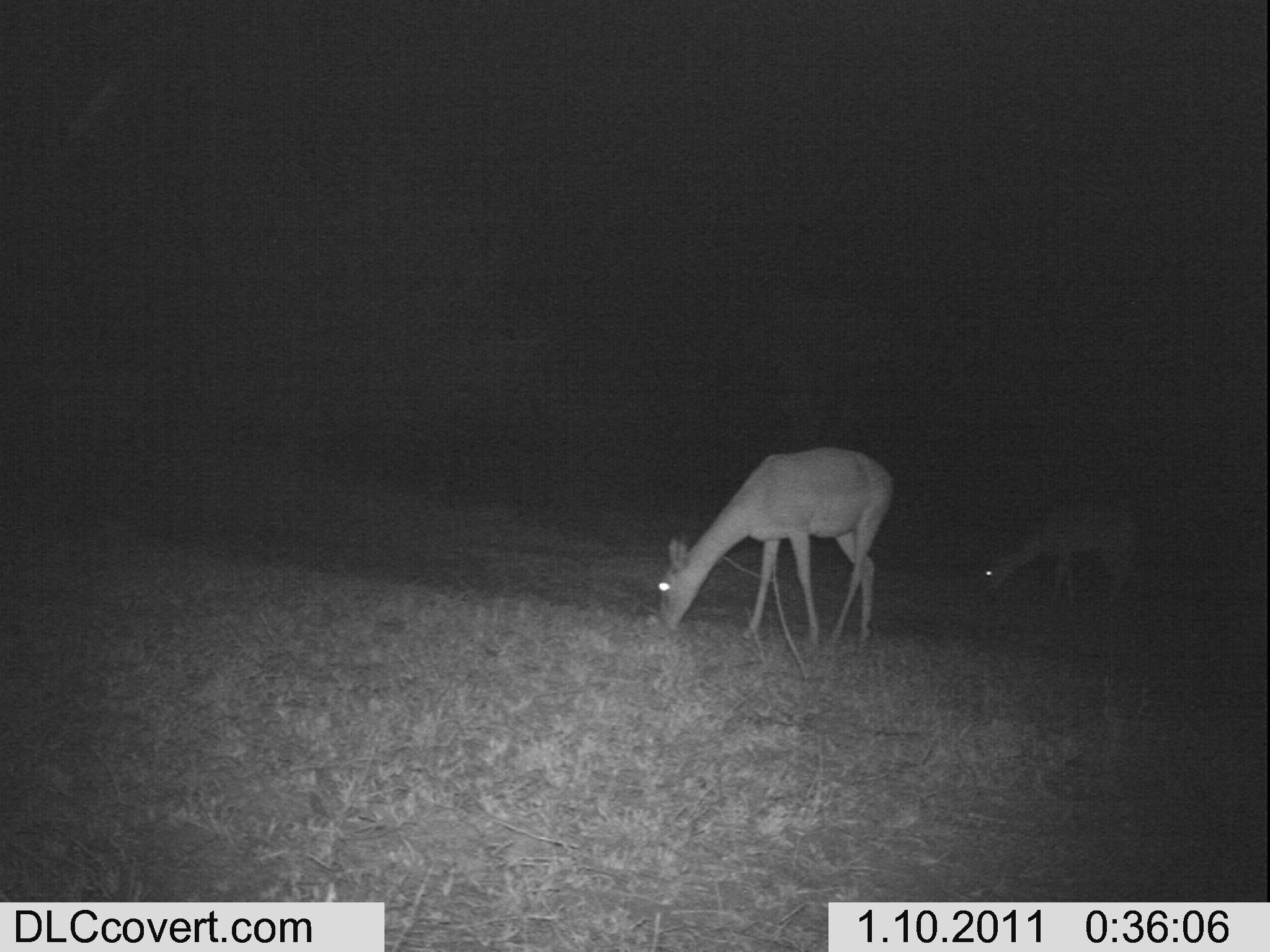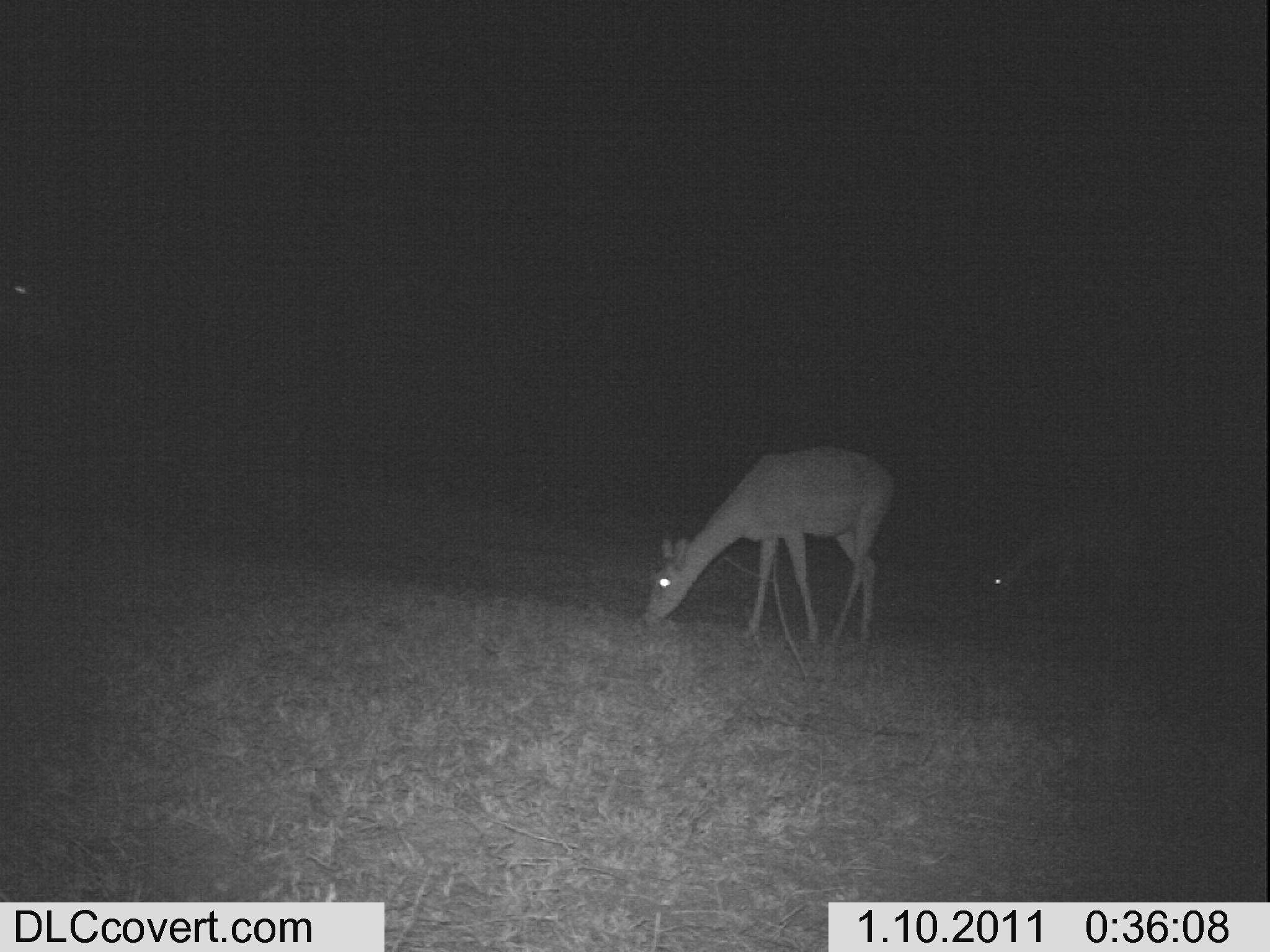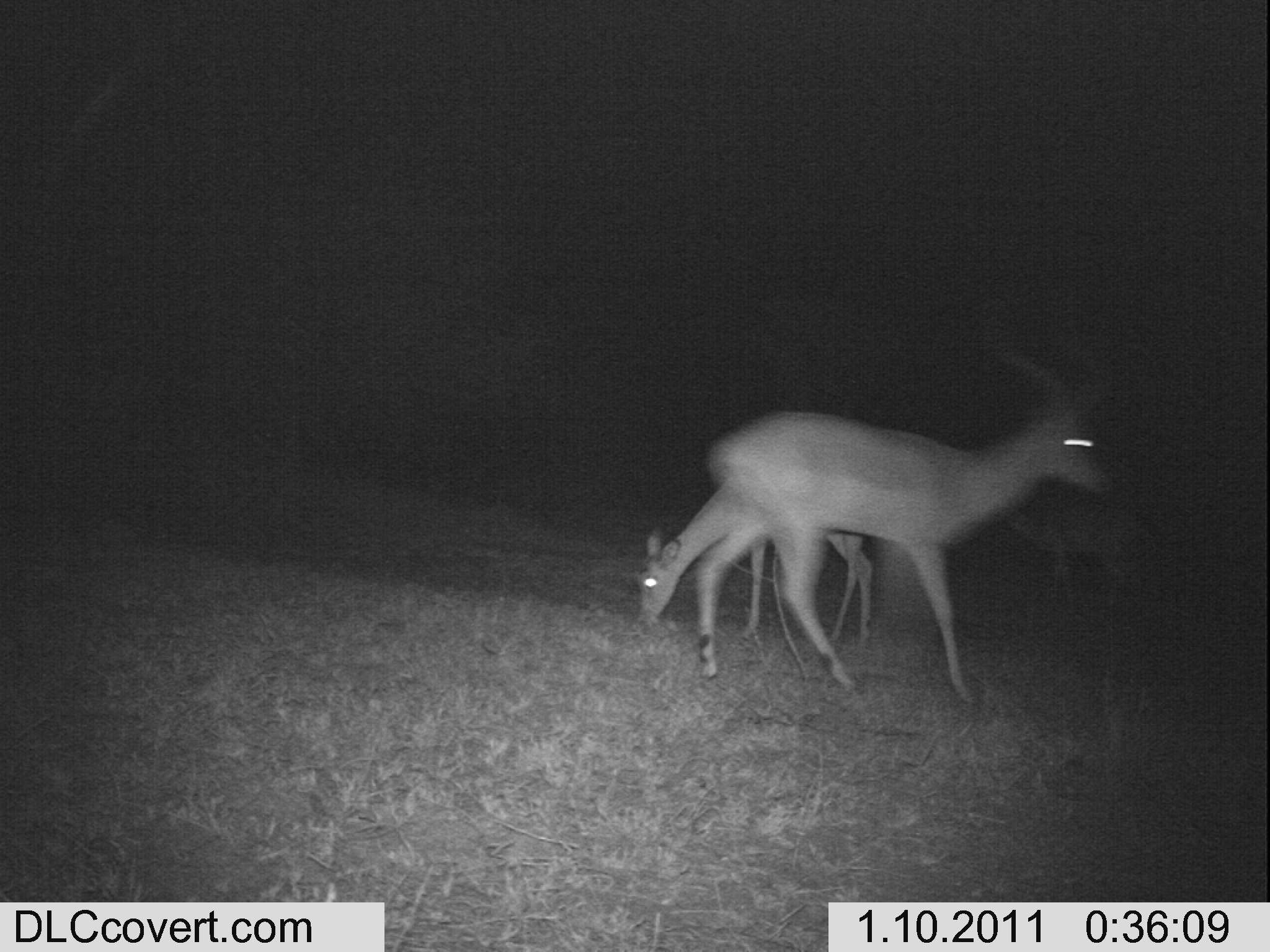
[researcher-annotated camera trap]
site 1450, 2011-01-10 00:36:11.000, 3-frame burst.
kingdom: Animalia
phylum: Chordata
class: Mammalia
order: Artiodactyla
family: Bovidae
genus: Aepyceros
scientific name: Aepyceros melampus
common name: impala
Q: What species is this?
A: Aepyceros melampus (impala).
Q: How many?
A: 2.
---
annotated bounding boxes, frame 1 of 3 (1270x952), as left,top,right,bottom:
aepyceros melampus: 652,440,898,660; 972,484,1145,625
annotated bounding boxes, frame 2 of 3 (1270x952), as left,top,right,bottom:
aepyceros melampus: 640,441,894,663; 976,512,1100,620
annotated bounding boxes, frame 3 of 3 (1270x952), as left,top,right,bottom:
aepyceros melampus: 692,301,1114,698; 633,450,873,653; 986,489,1155,620